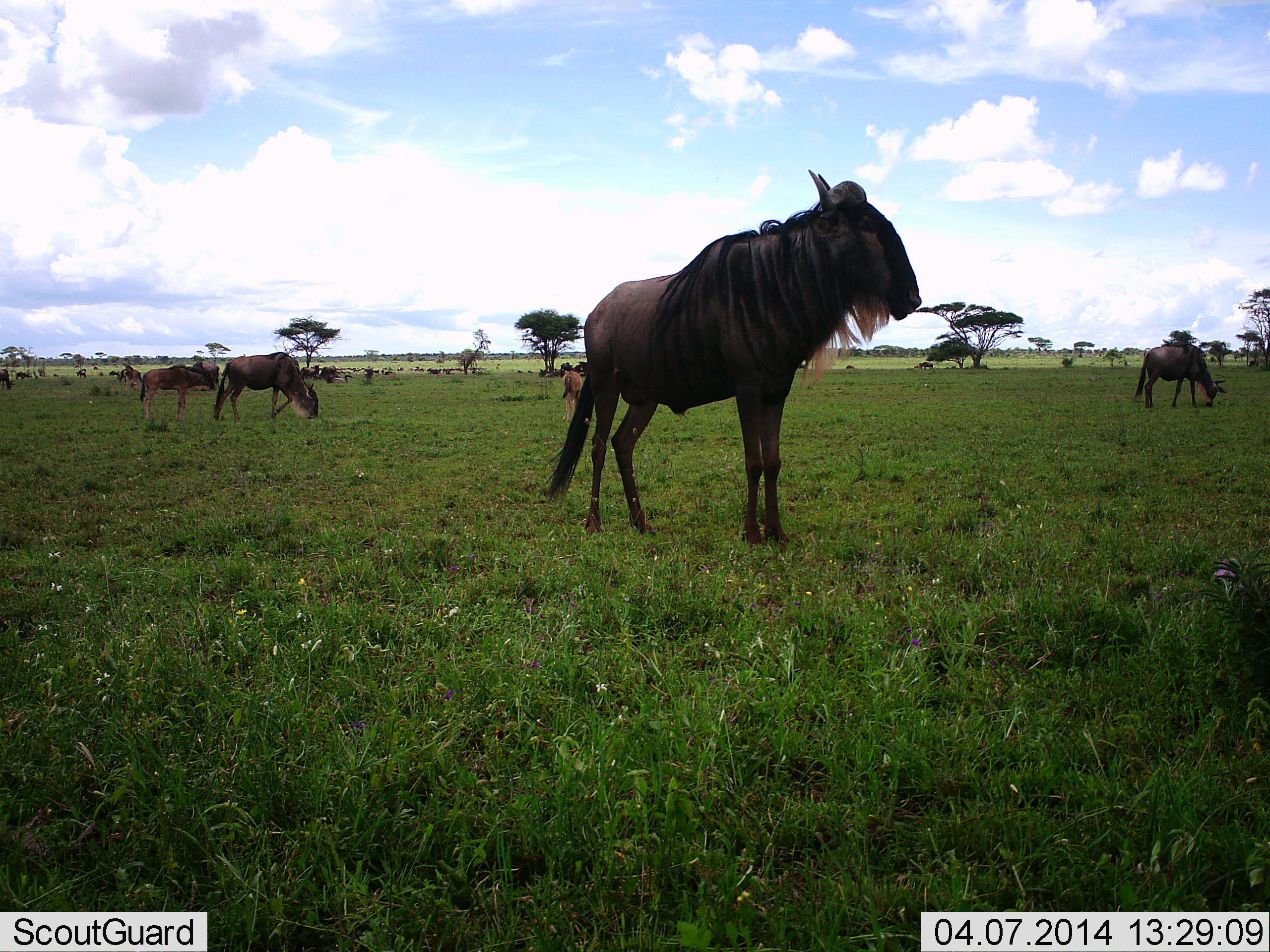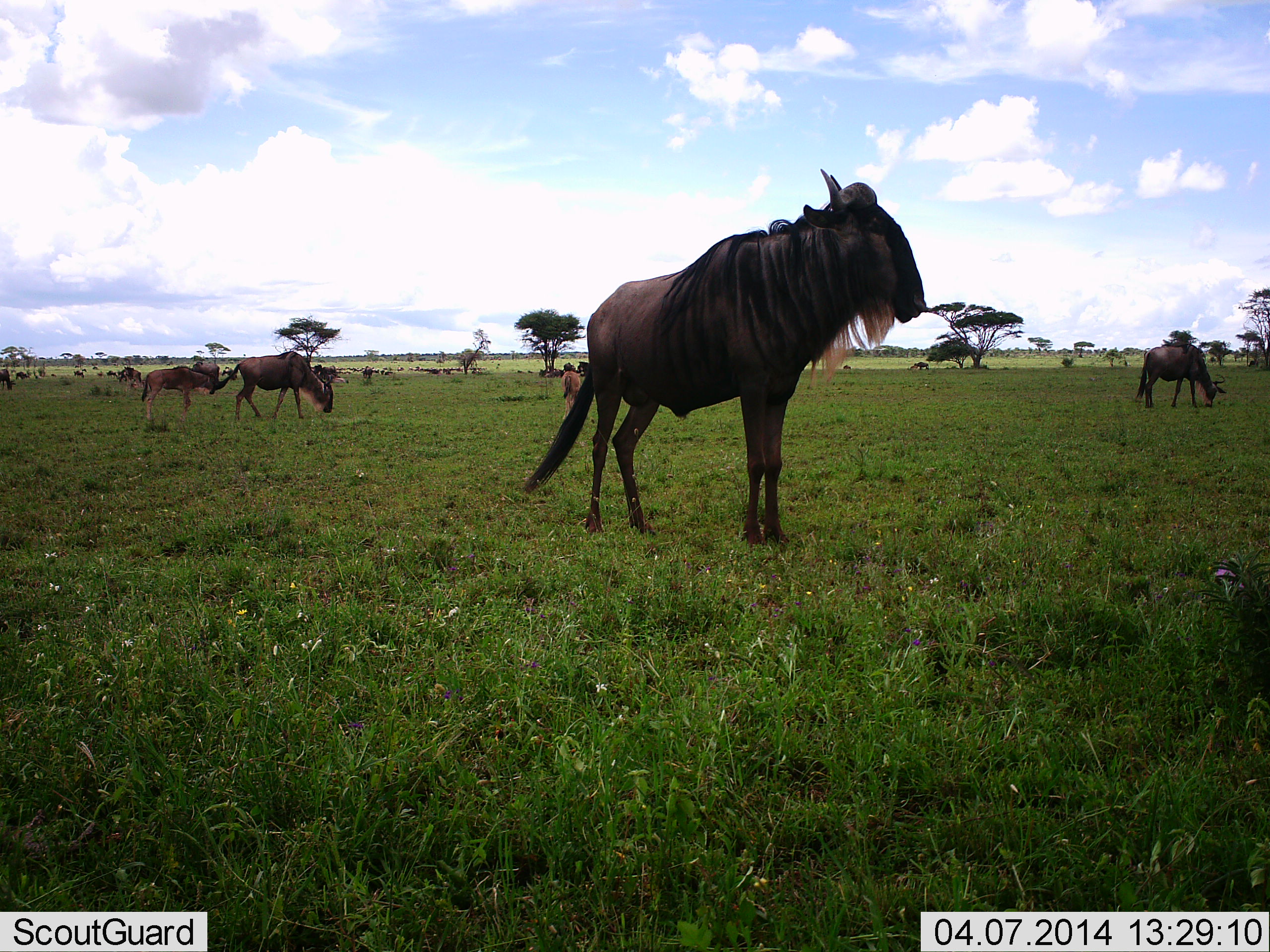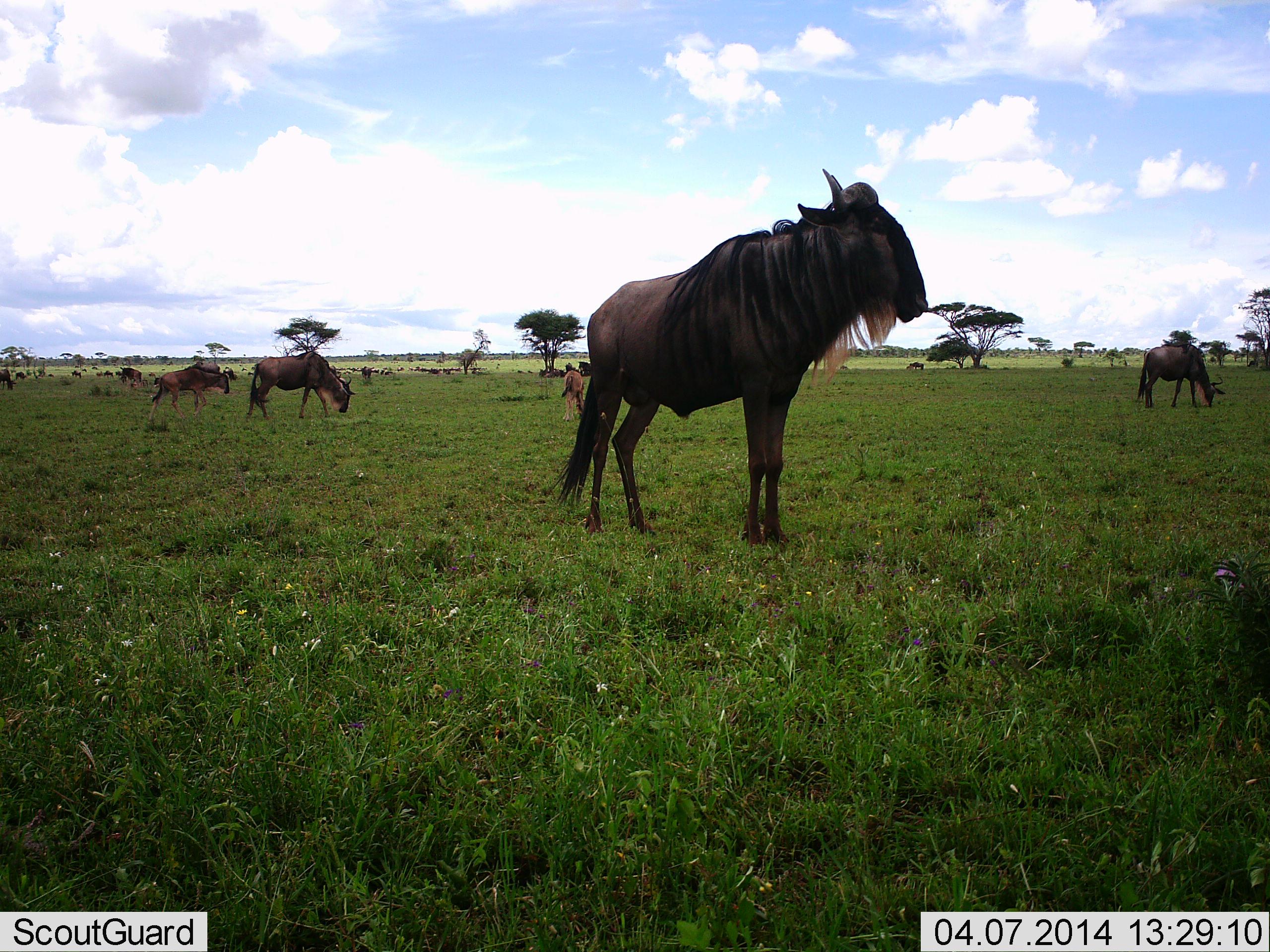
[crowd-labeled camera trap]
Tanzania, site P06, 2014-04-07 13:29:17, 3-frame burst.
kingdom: Animalia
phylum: Chordata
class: Mammalia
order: Artiodactyla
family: Bovidae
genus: Connochaetes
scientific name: Connochaetes taurinus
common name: blue wildebeest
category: wildebeest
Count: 11-50.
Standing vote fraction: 83%.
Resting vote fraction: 17%.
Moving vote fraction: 58%.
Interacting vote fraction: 0%.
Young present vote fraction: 8%.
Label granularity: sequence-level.